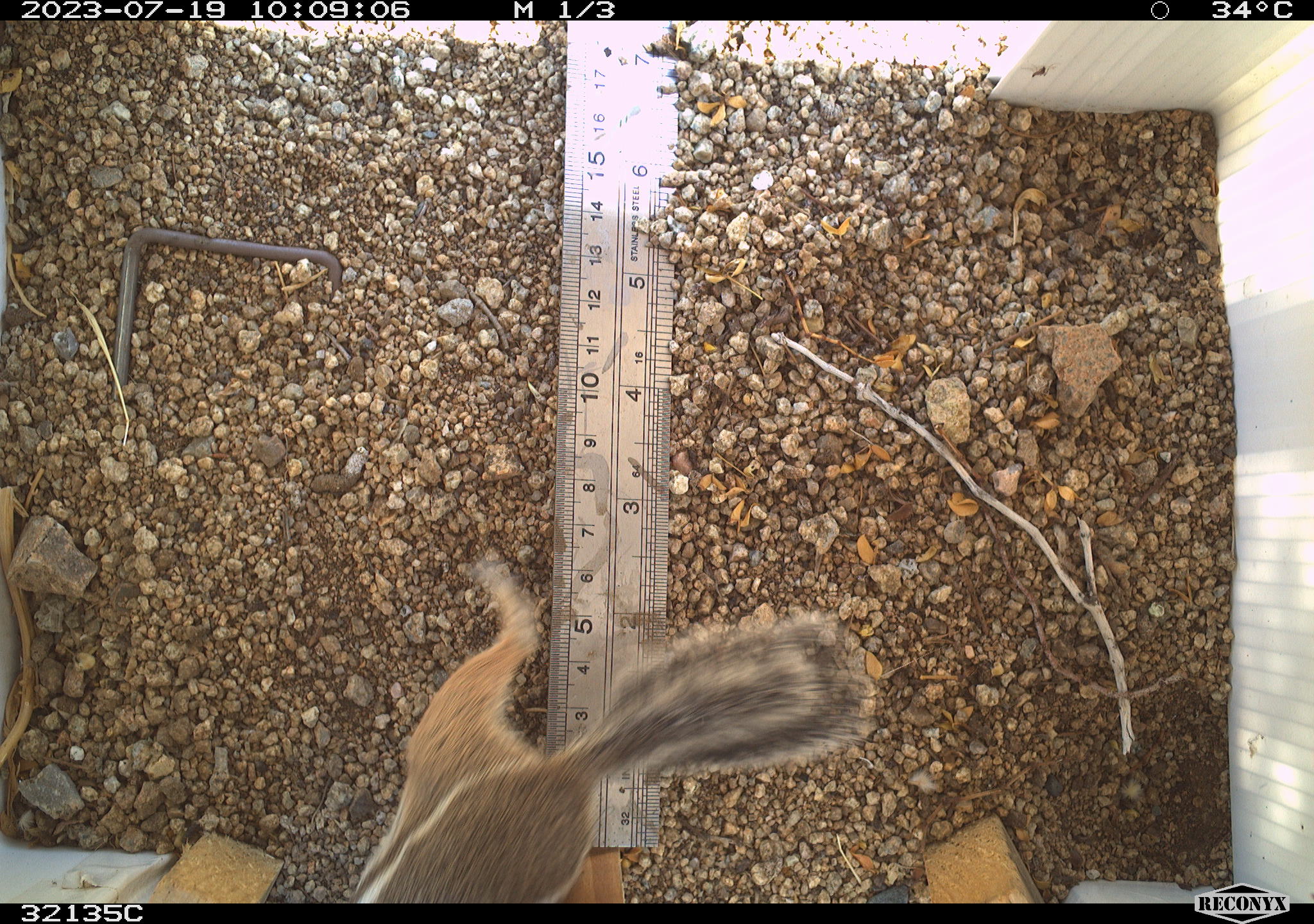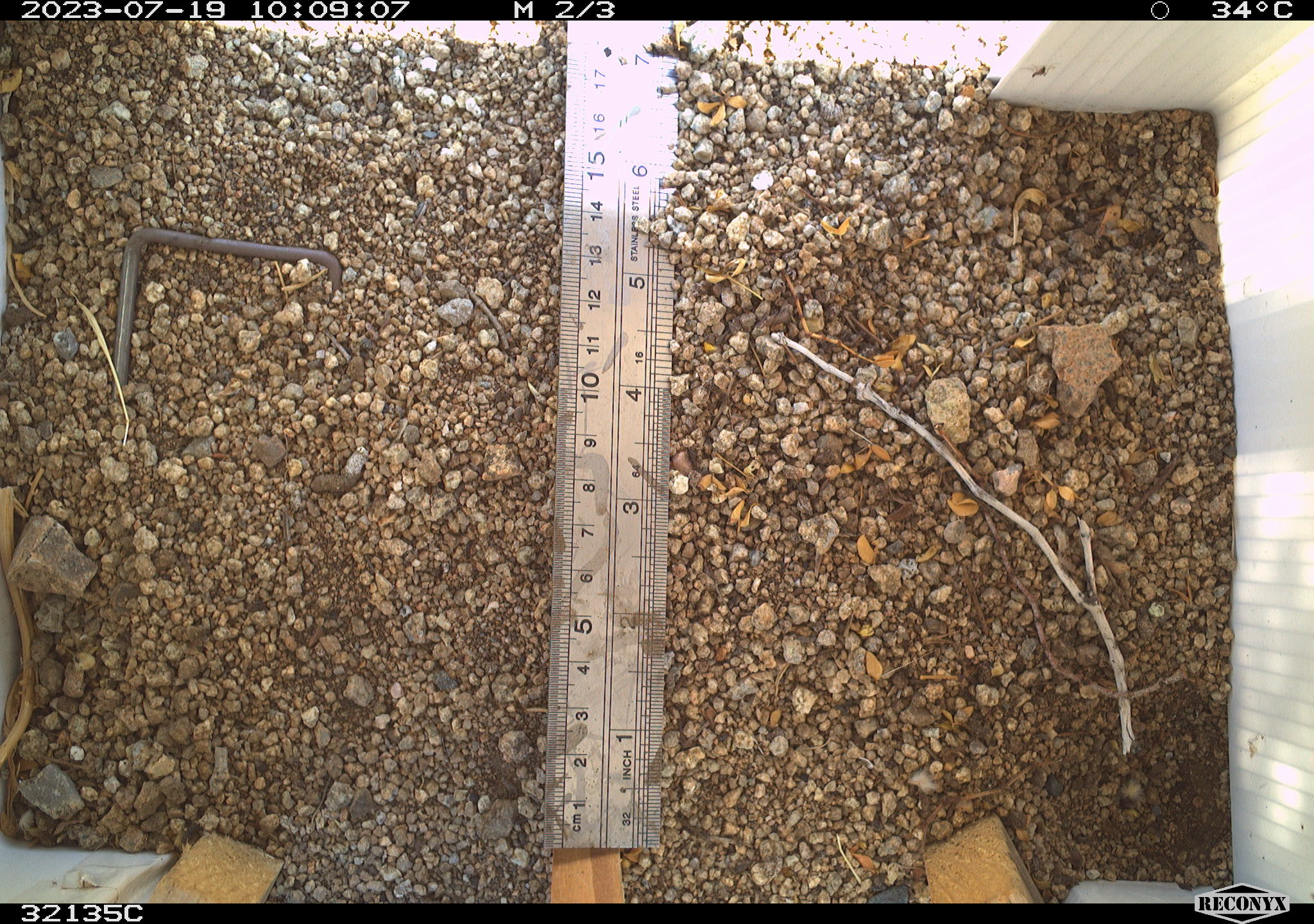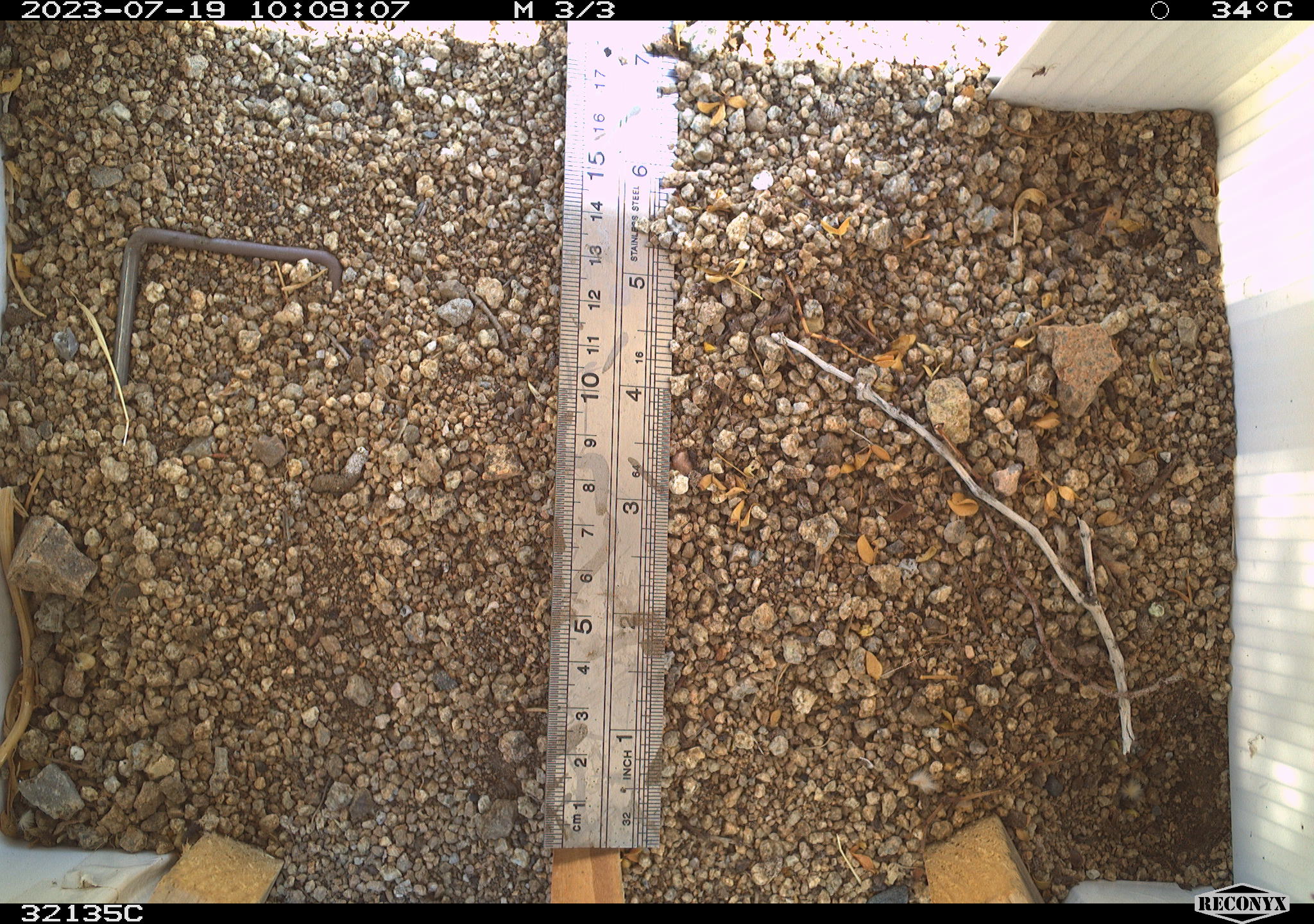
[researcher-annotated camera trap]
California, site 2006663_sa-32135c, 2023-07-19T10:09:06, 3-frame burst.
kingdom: Animalia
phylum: Chordata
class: Mammalia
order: Rodentia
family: Sciuridae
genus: Ammospermophilus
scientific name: Ammospermophilus leucurus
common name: white-tailed antelope squirrel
White-tailed antelope squirrel (Ammospermophilus leucurus).